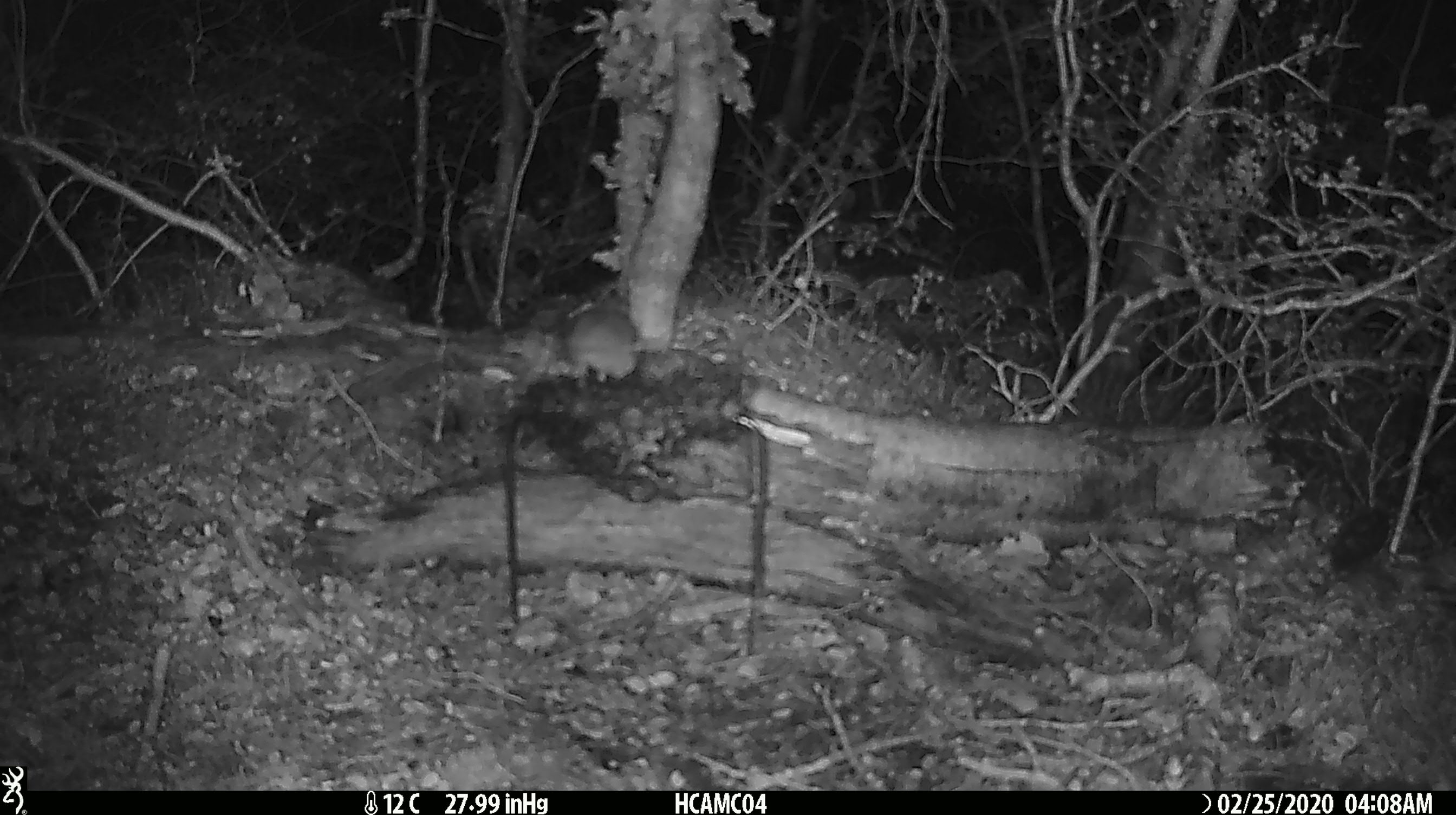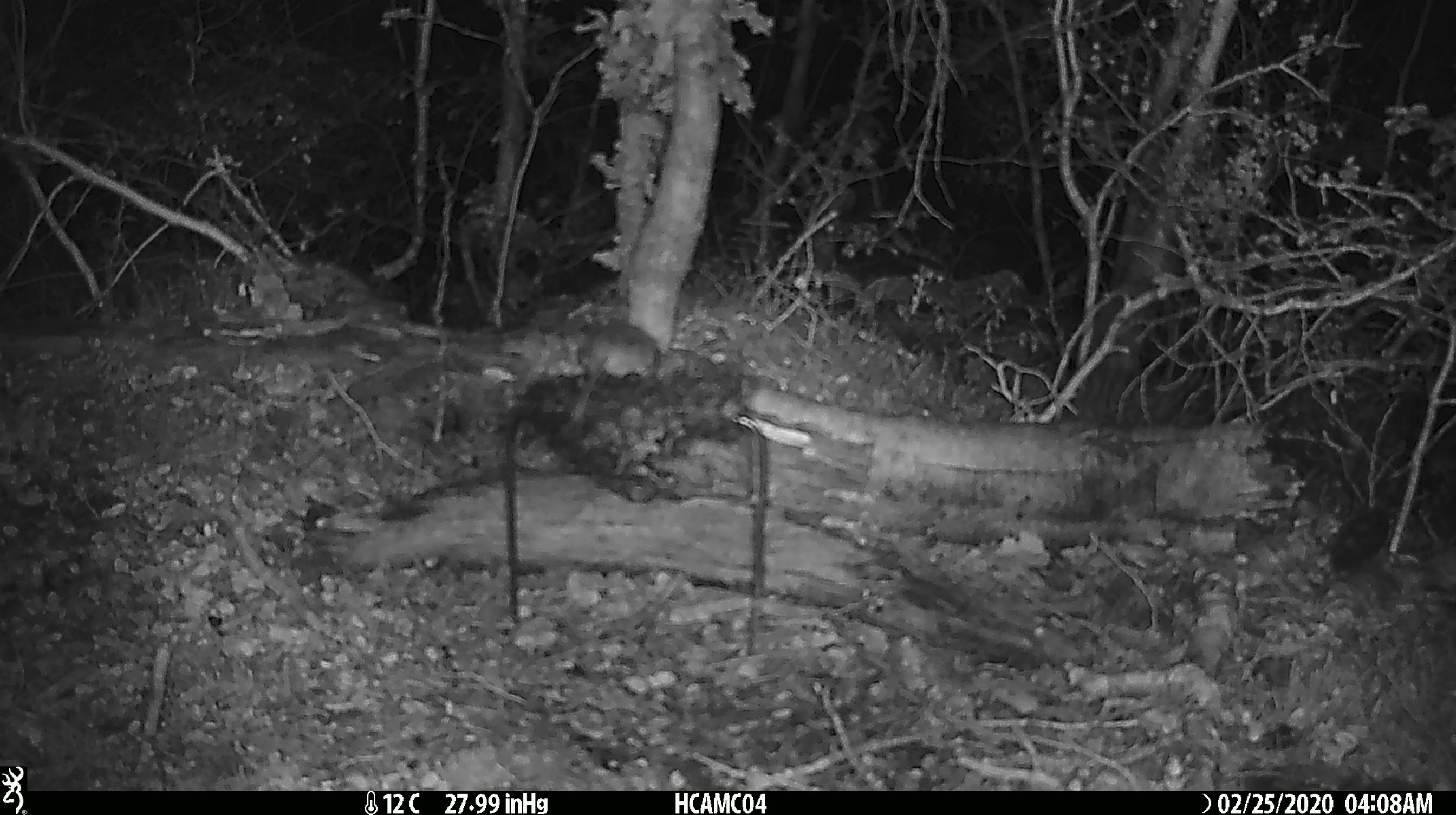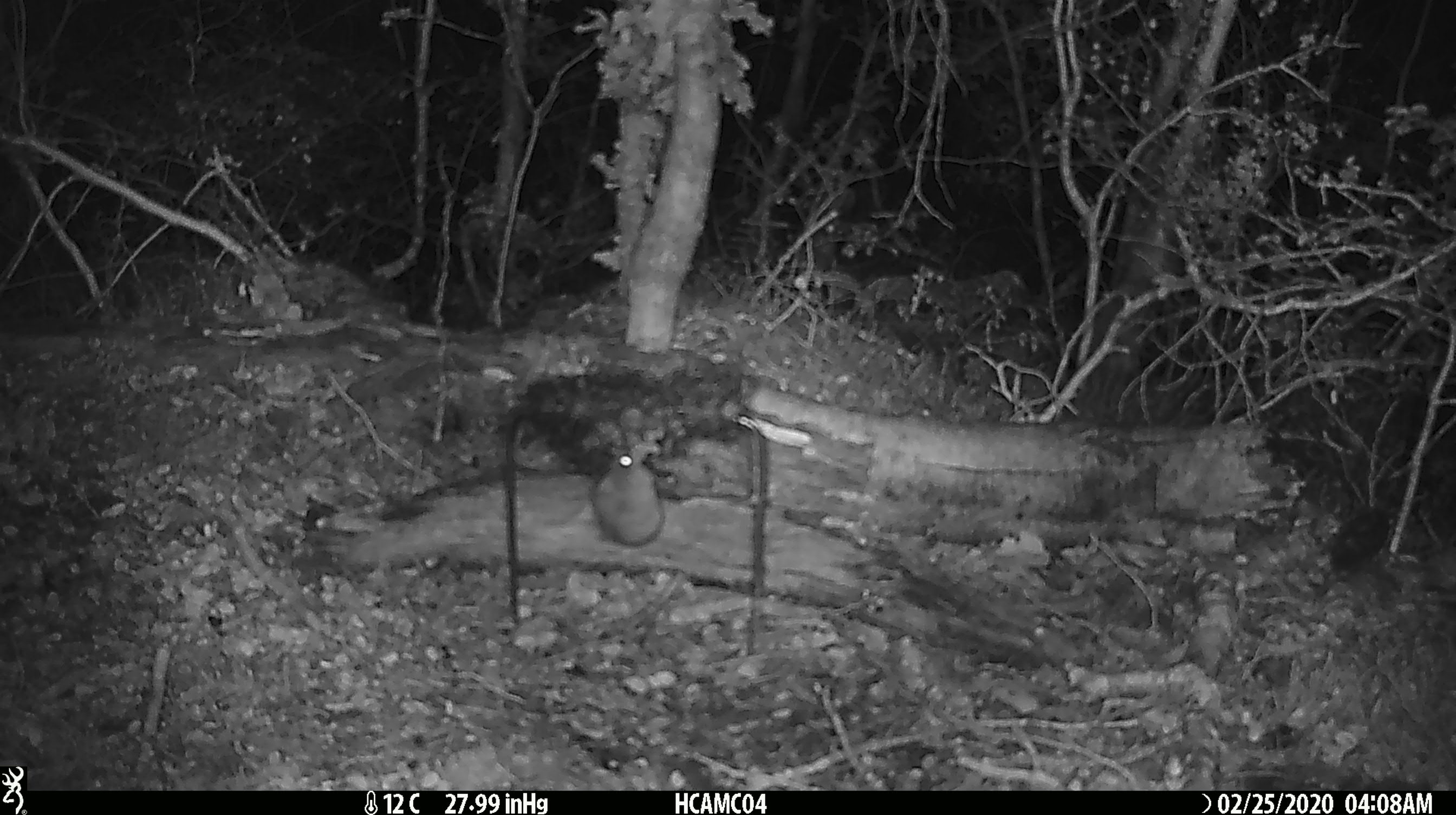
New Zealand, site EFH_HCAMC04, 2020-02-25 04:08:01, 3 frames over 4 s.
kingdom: Animalia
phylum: Chordata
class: Mammalia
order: Rodentia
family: Muridae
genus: Mus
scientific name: Mus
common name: mouse